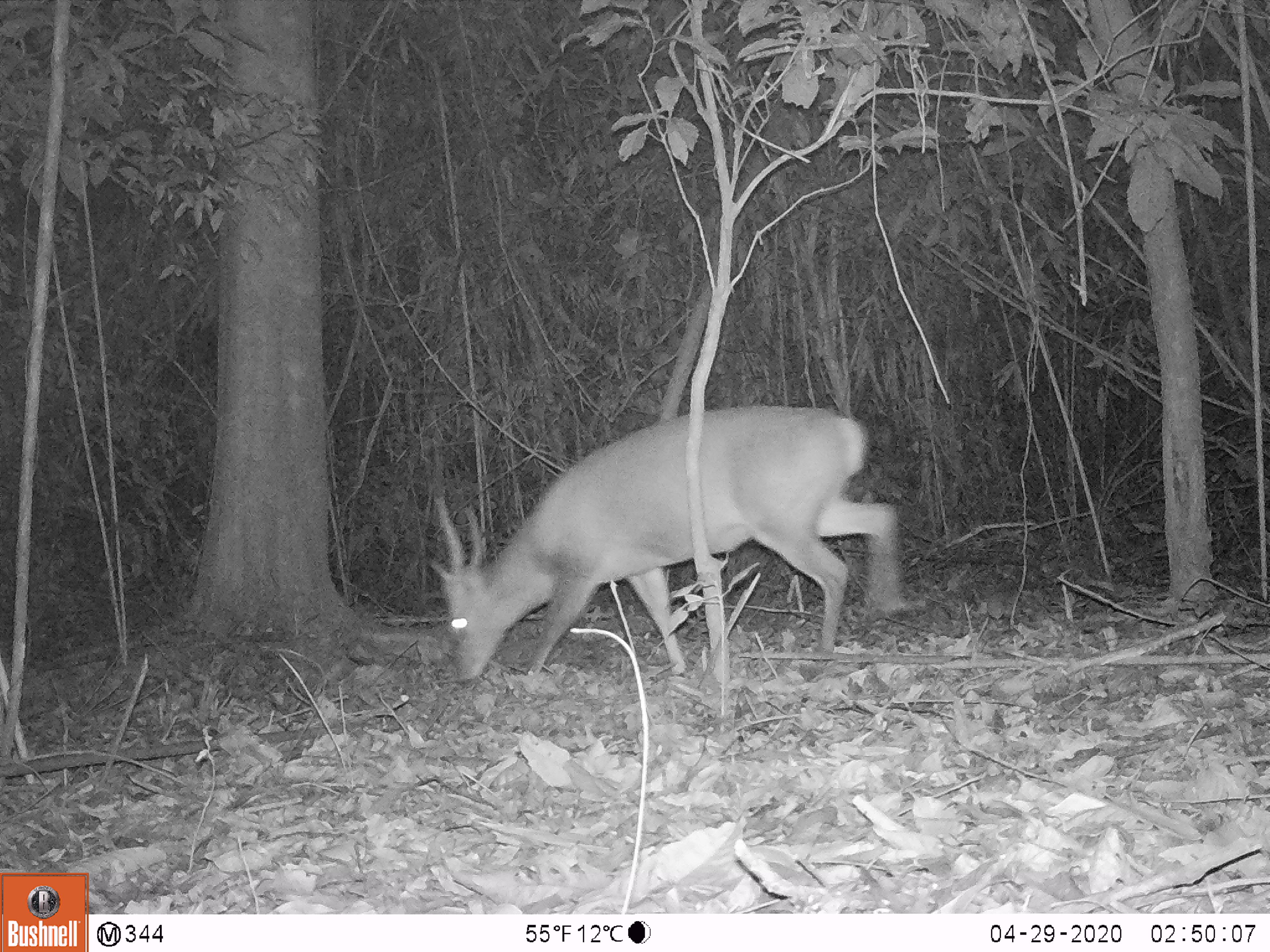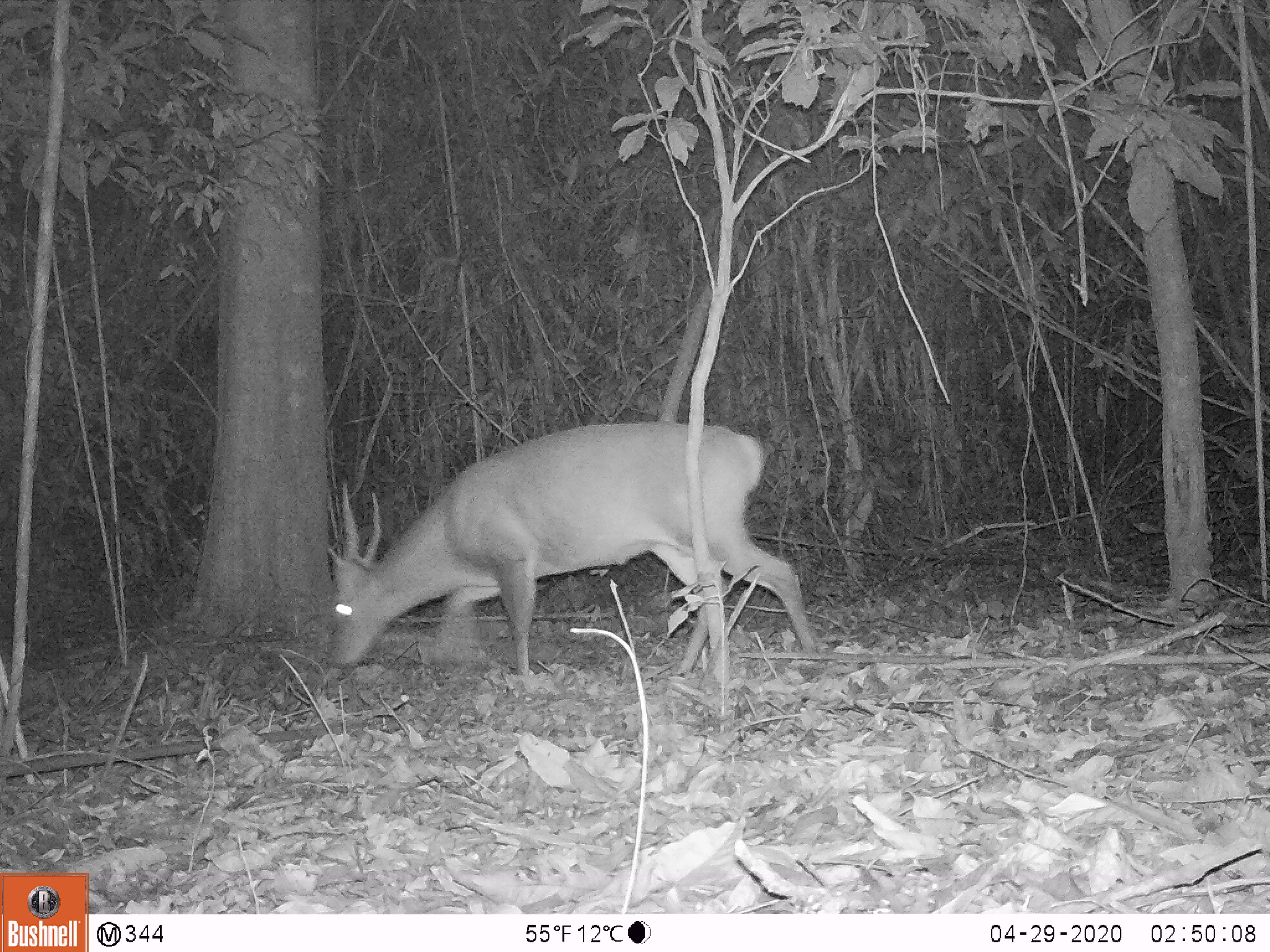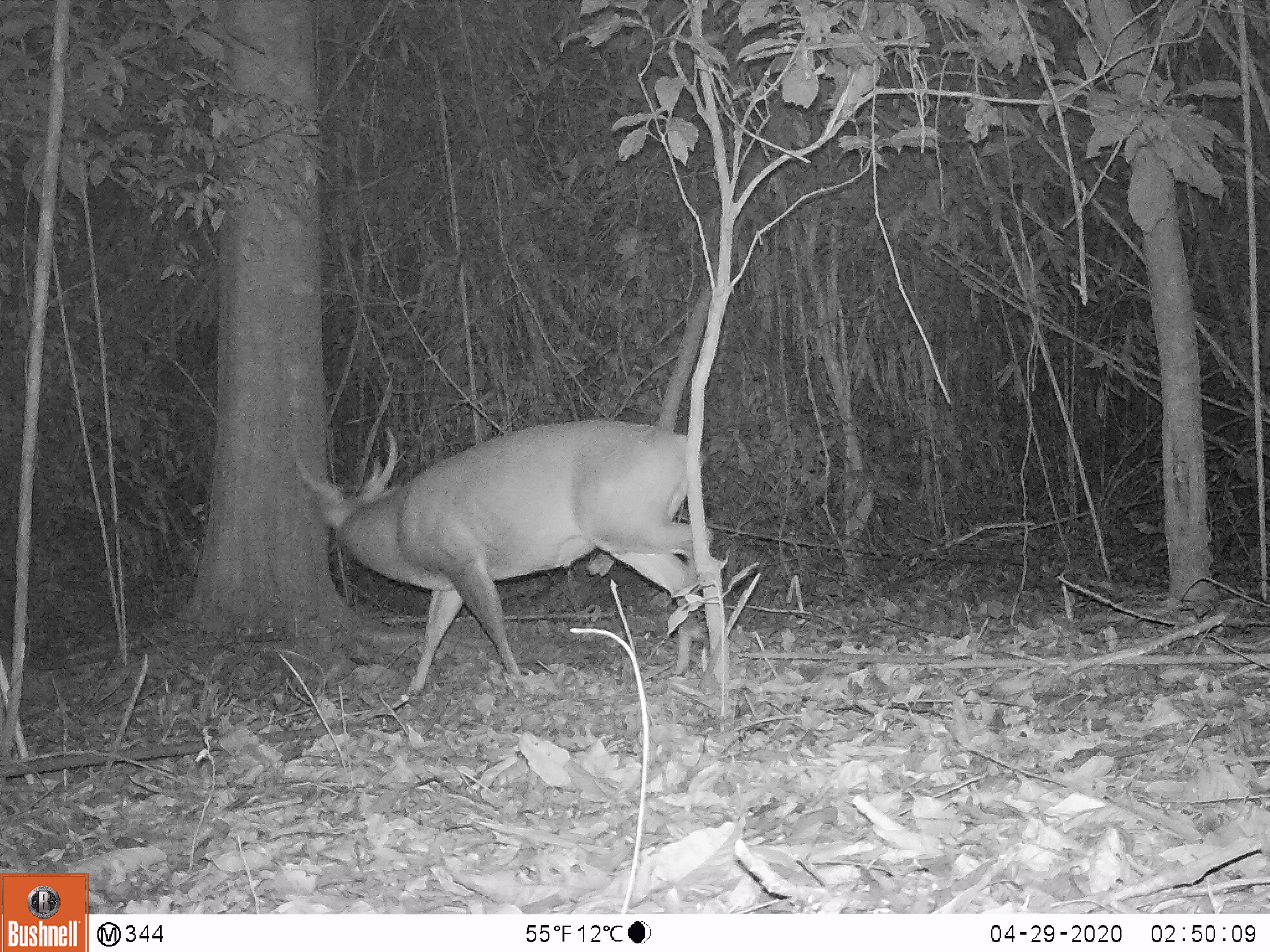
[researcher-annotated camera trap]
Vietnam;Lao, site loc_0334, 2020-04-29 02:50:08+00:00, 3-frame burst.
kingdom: Animalia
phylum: Chordata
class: Mammalia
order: Artiodactyla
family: Cervidae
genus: Muntiacus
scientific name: Muntiacus vuquangensis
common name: large-antlered muntjac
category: large antlered muntjac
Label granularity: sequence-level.